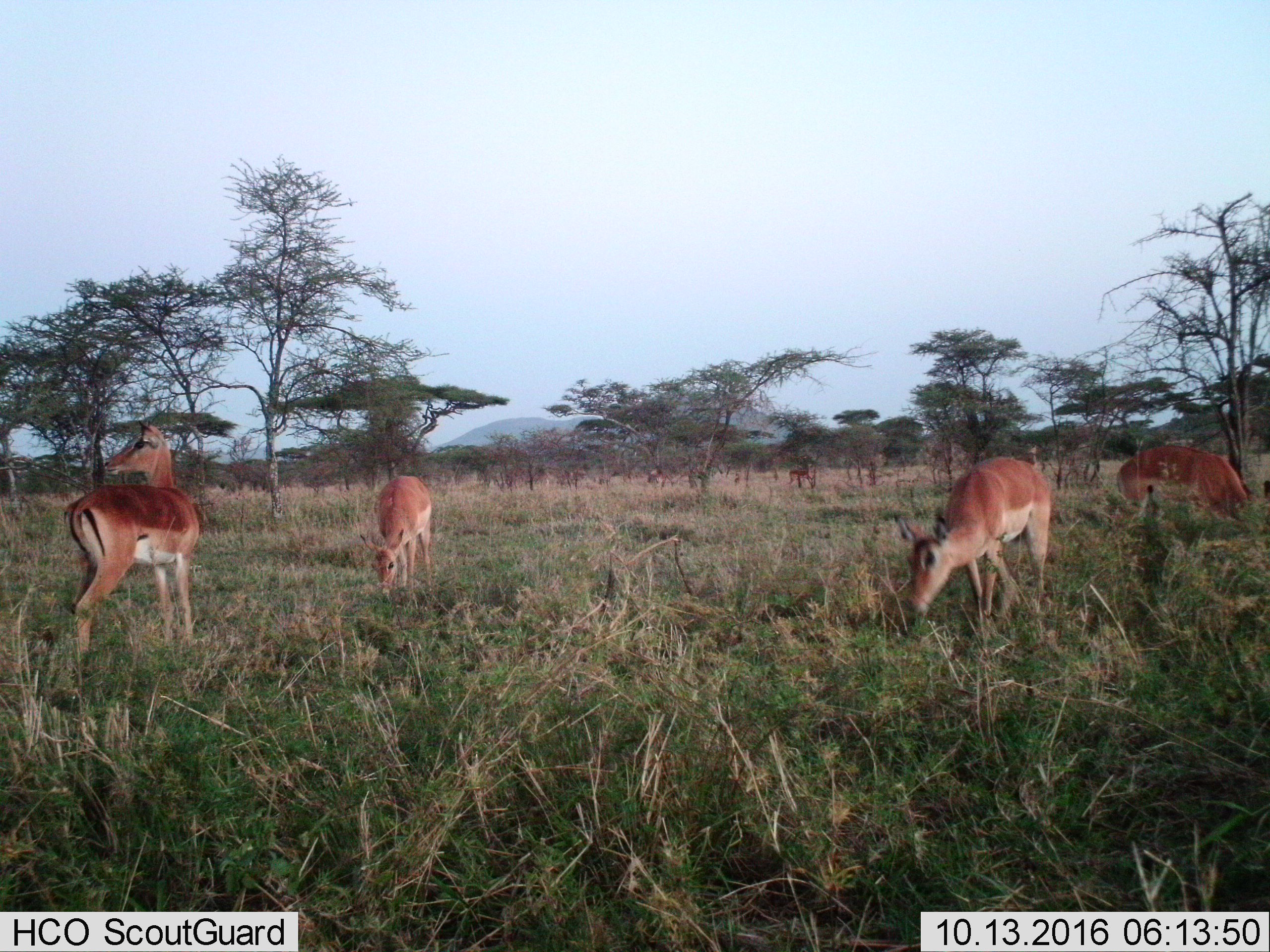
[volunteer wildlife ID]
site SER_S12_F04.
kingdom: Animalia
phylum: Chordata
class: Mammalia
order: Artiodactyla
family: Bovidae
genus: Aepyceros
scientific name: Aepyceros melampus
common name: impala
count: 6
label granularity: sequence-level